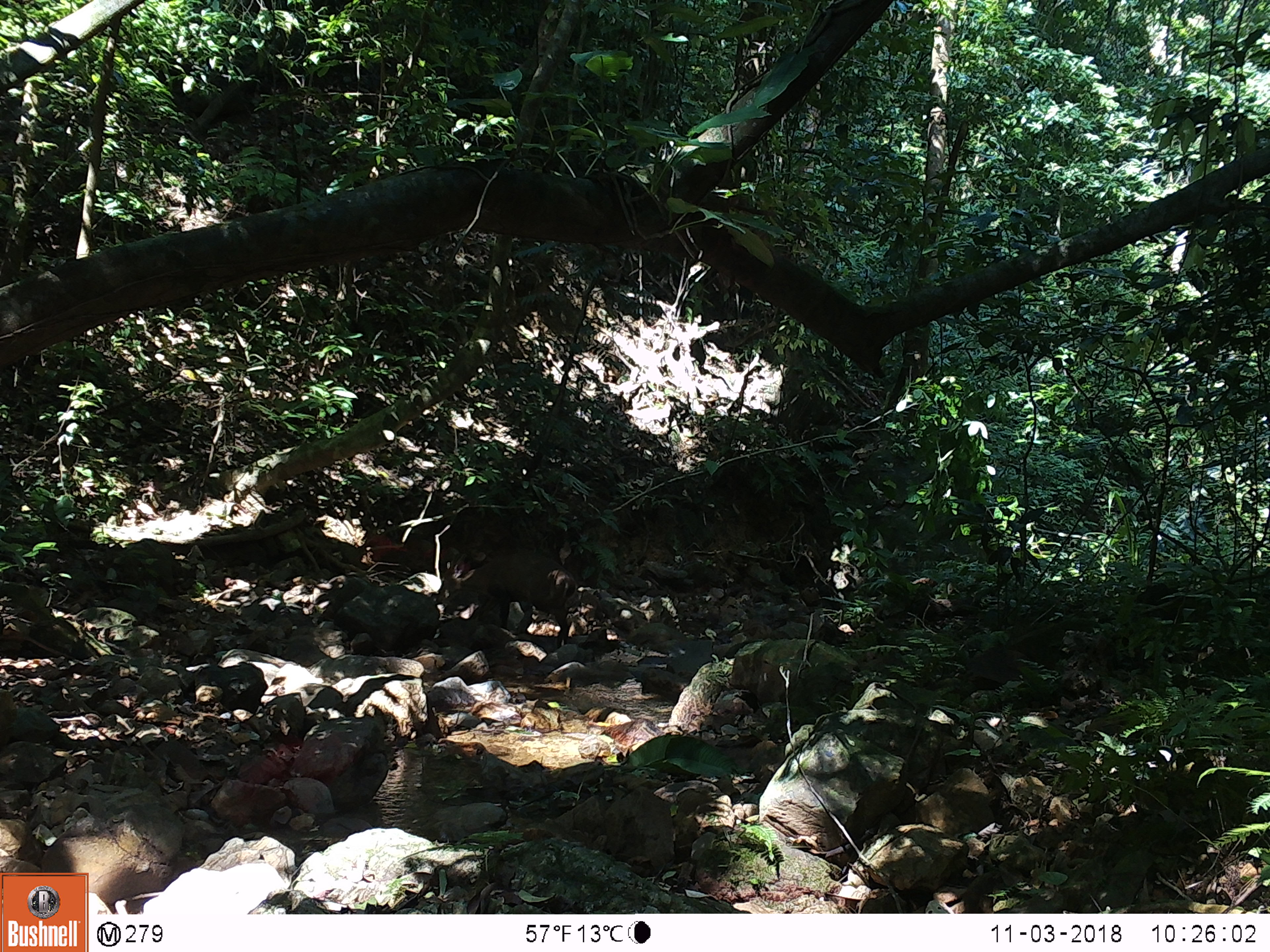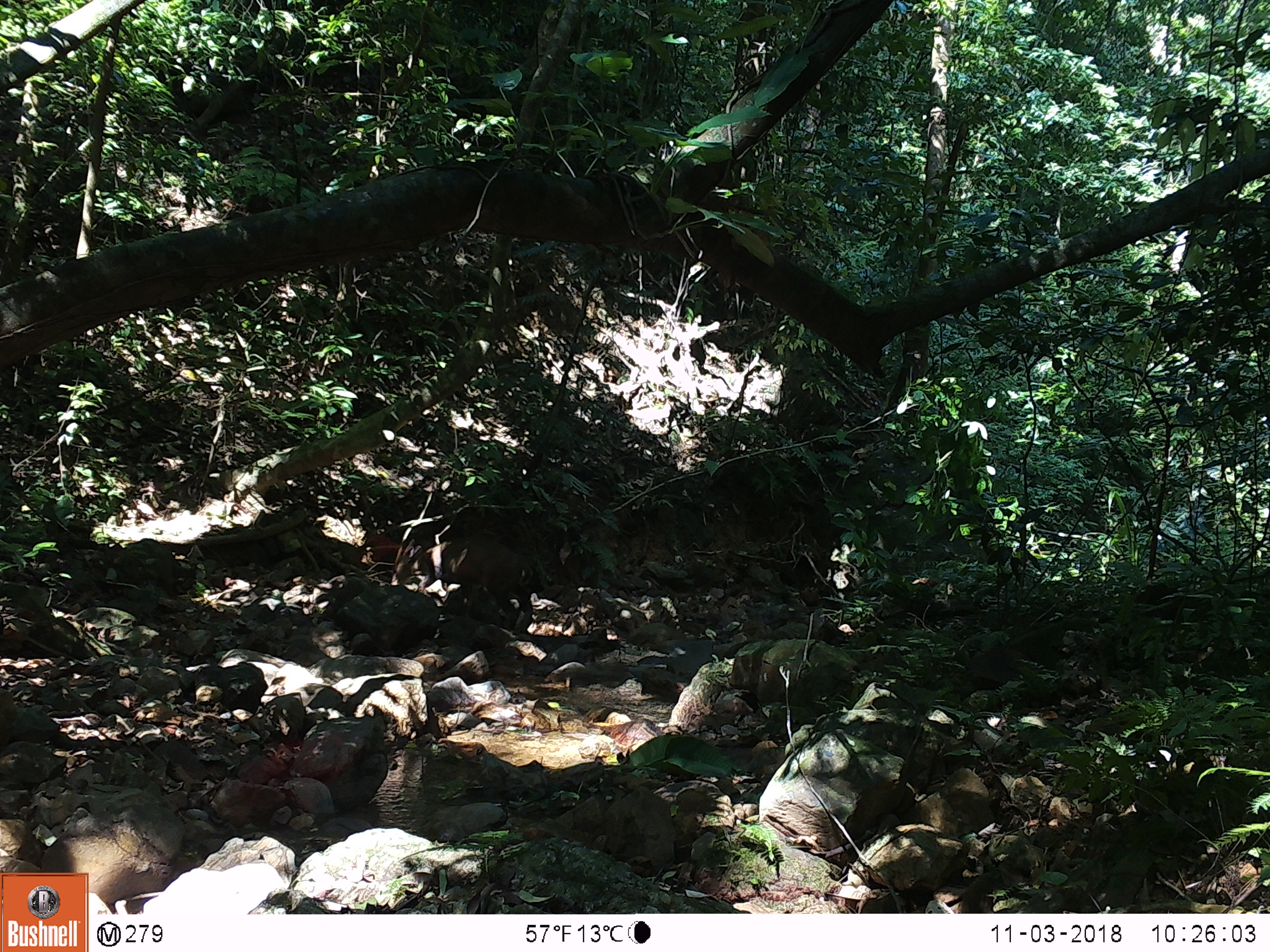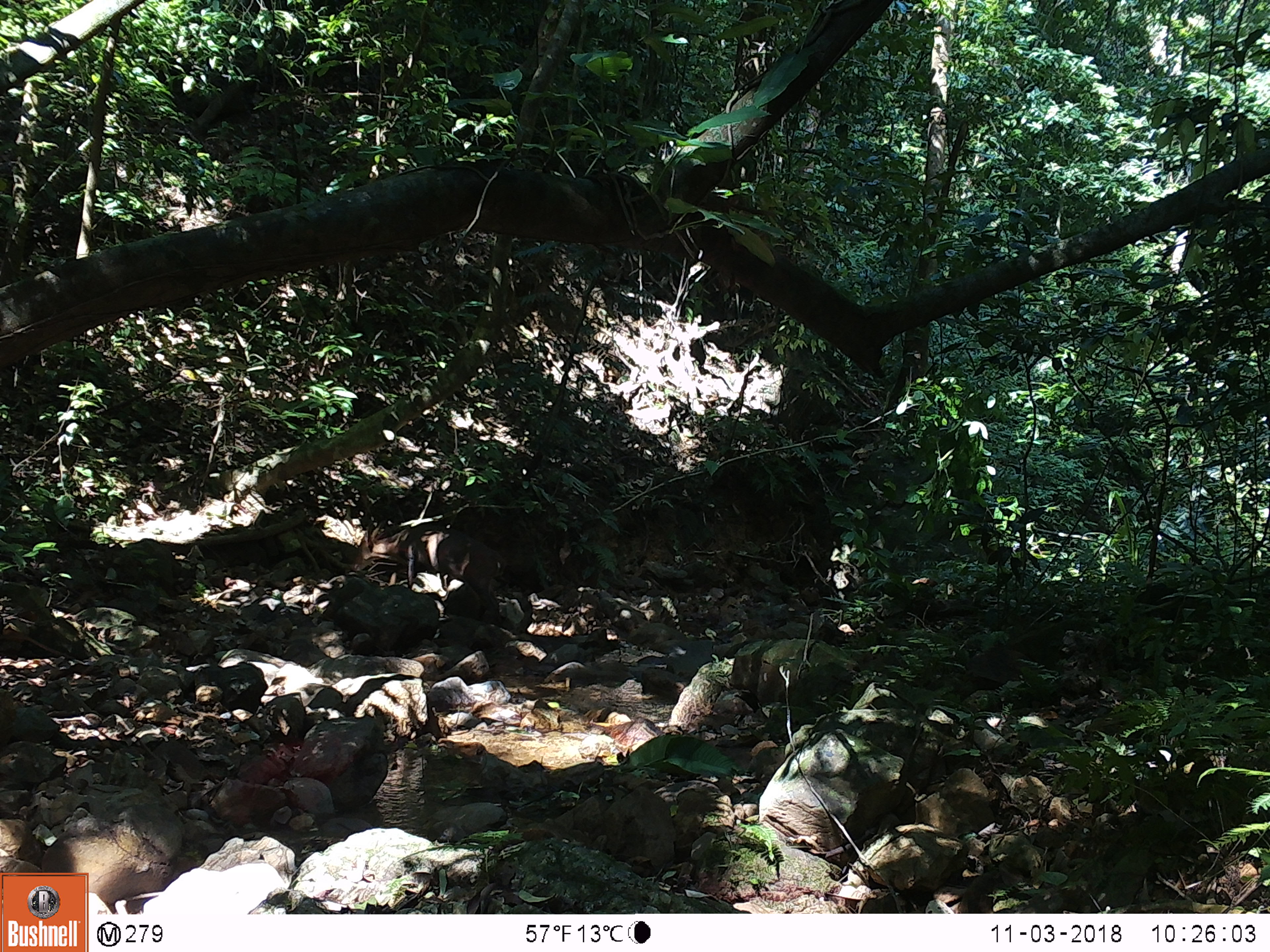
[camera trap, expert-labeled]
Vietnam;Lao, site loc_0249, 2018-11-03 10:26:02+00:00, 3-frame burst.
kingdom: Animalia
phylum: Chordata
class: Mammalia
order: Artiodactyla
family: Cervidae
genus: Muntiacus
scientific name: Muntiacus vuquangensis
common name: large-antlered muntjac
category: large antlered muntjac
Large antlered muntjac (large-antlered muntjac) (Muntiacus vuquangensis). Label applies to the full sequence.